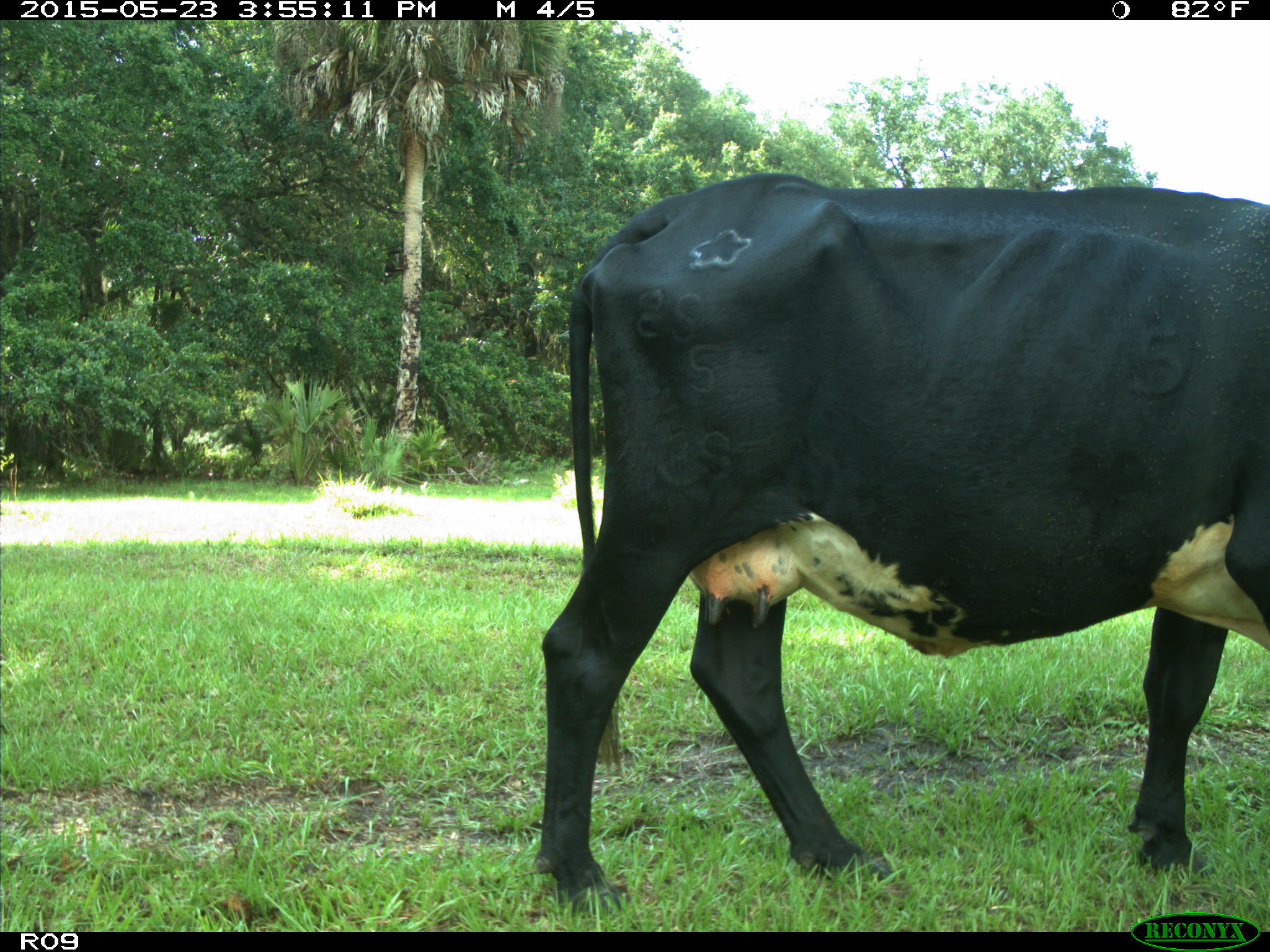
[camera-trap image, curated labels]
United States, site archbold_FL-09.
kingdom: Animalia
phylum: Chordata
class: Mammalia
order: Artiodactyla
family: Bovidae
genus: Bos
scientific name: Bos taurus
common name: domestic cow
Bos taurus (domestic cow).